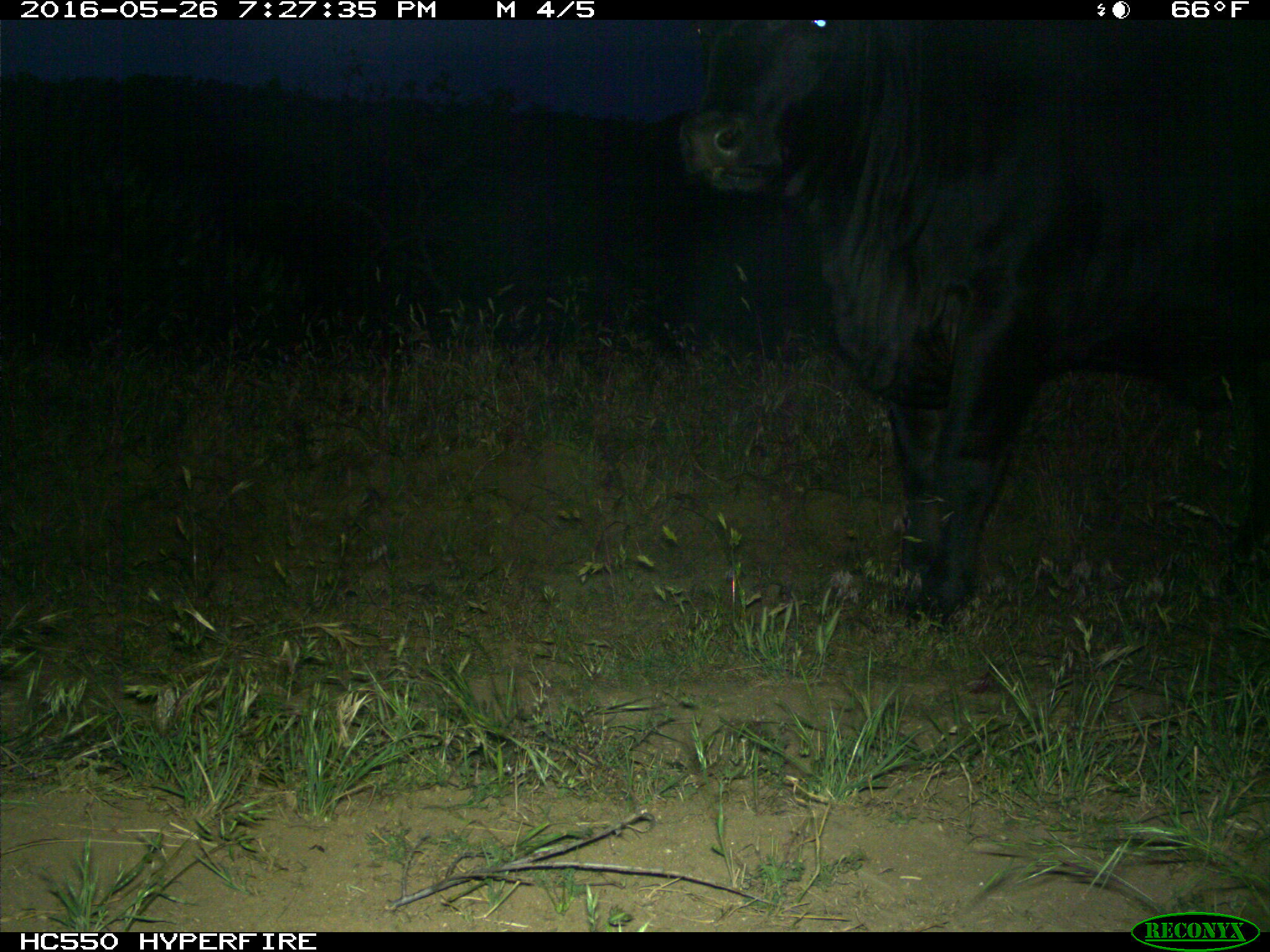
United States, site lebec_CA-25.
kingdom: Animalia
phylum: Chordata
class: Mammalia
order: Artiodactyla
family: Bovidae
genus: Bos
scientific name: Bos taurus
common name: domestic cow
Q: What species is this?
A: Bos taurus (domestic cow).